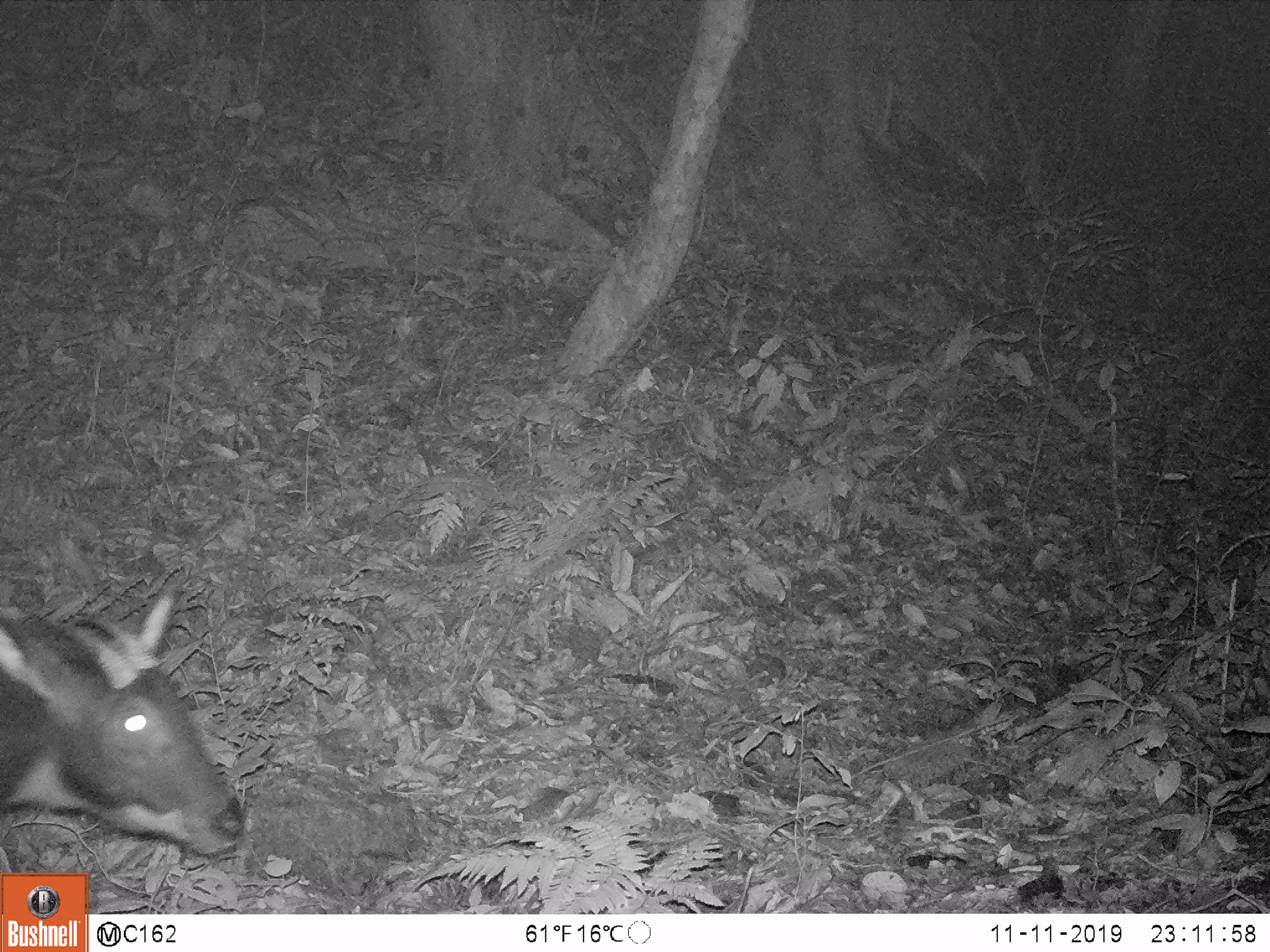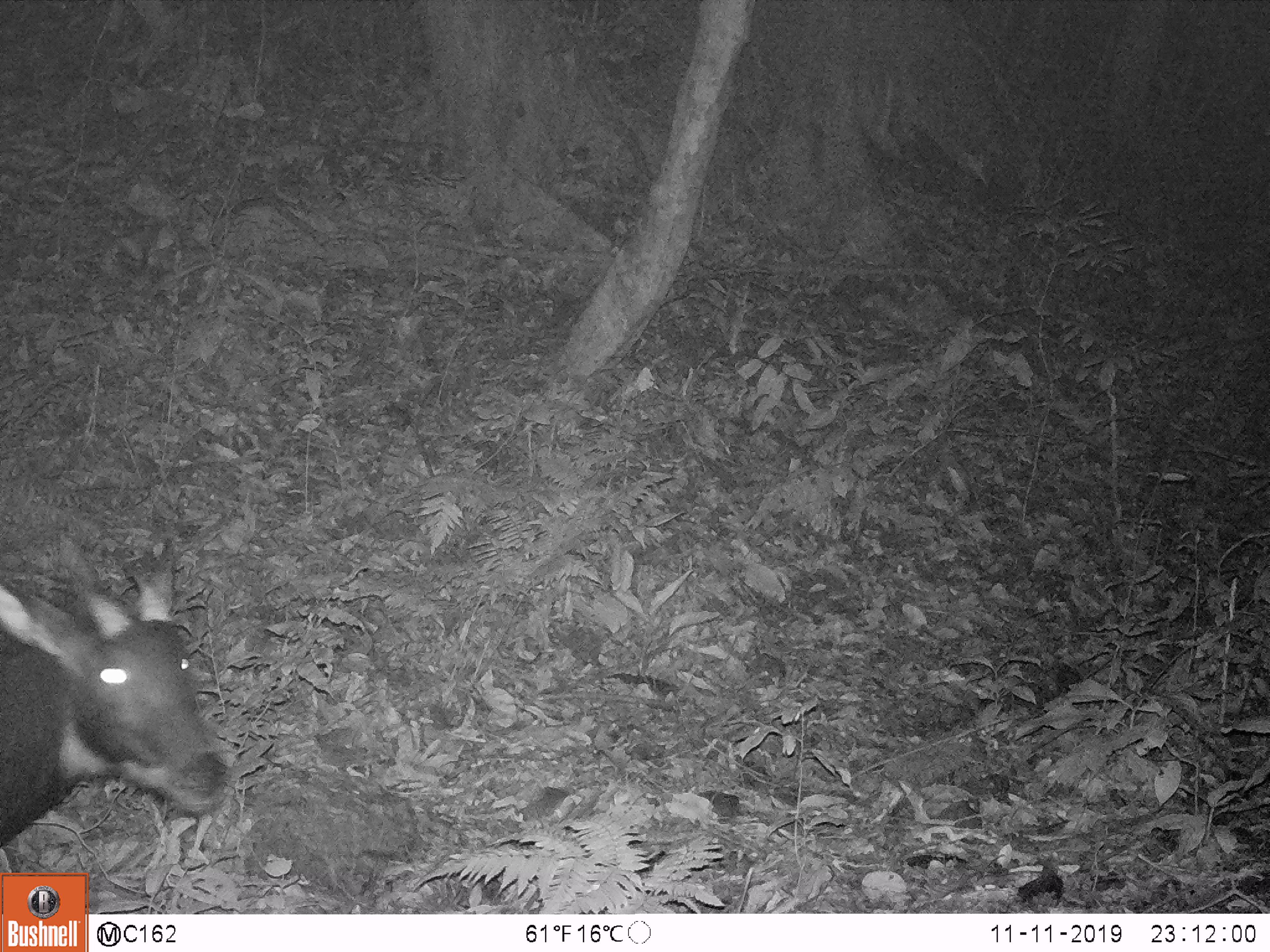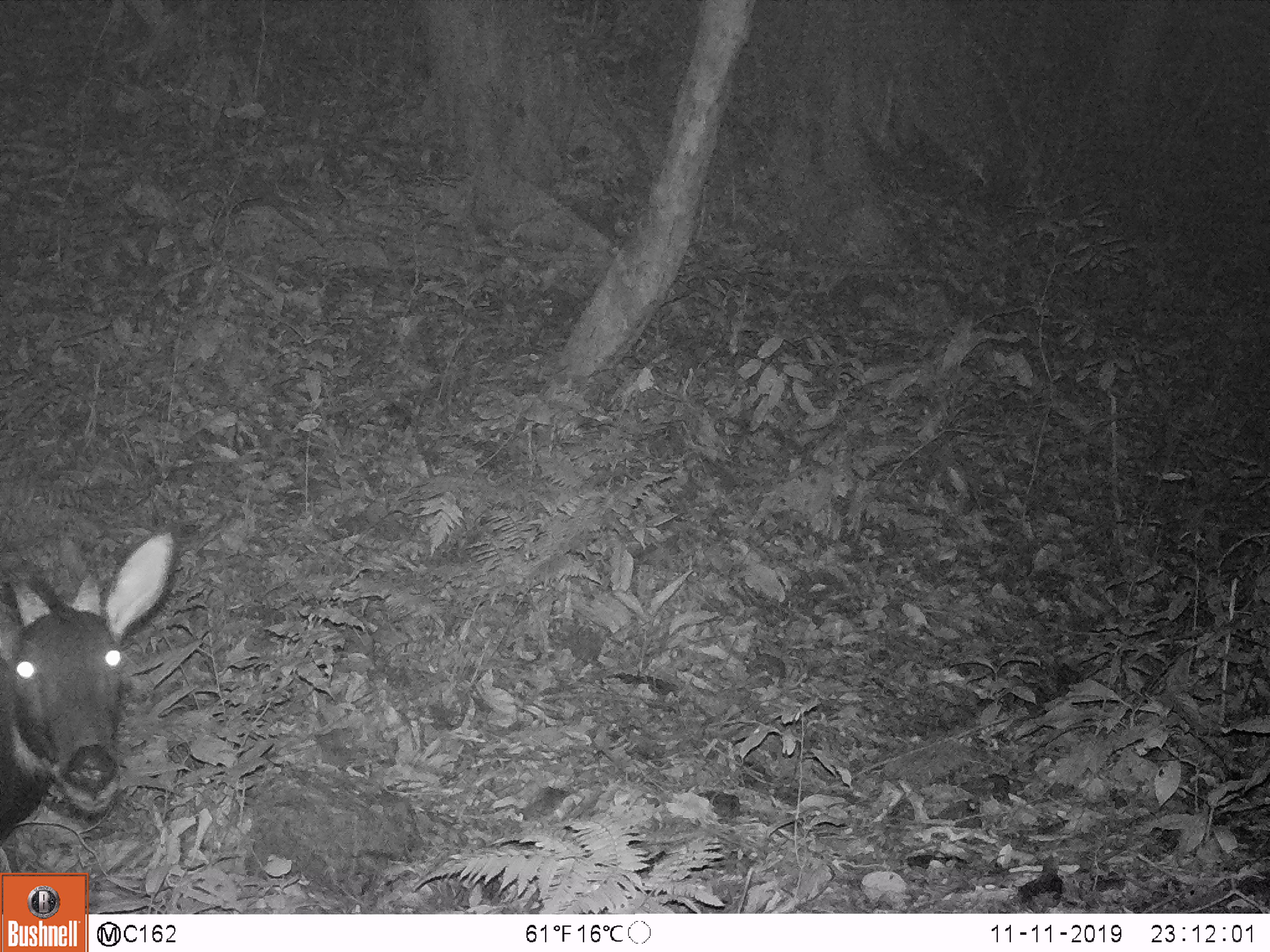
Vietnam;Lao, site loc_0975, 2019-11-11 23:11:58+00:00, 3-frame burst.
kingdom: Animalia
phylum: Chordata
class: Mammalia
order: Artiodactyla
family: Bovidae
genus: Capricornis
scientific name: Capricornis sumatraensis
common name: chinese serow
Chinese serow (Capricornis sumatraensis). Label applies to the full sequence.